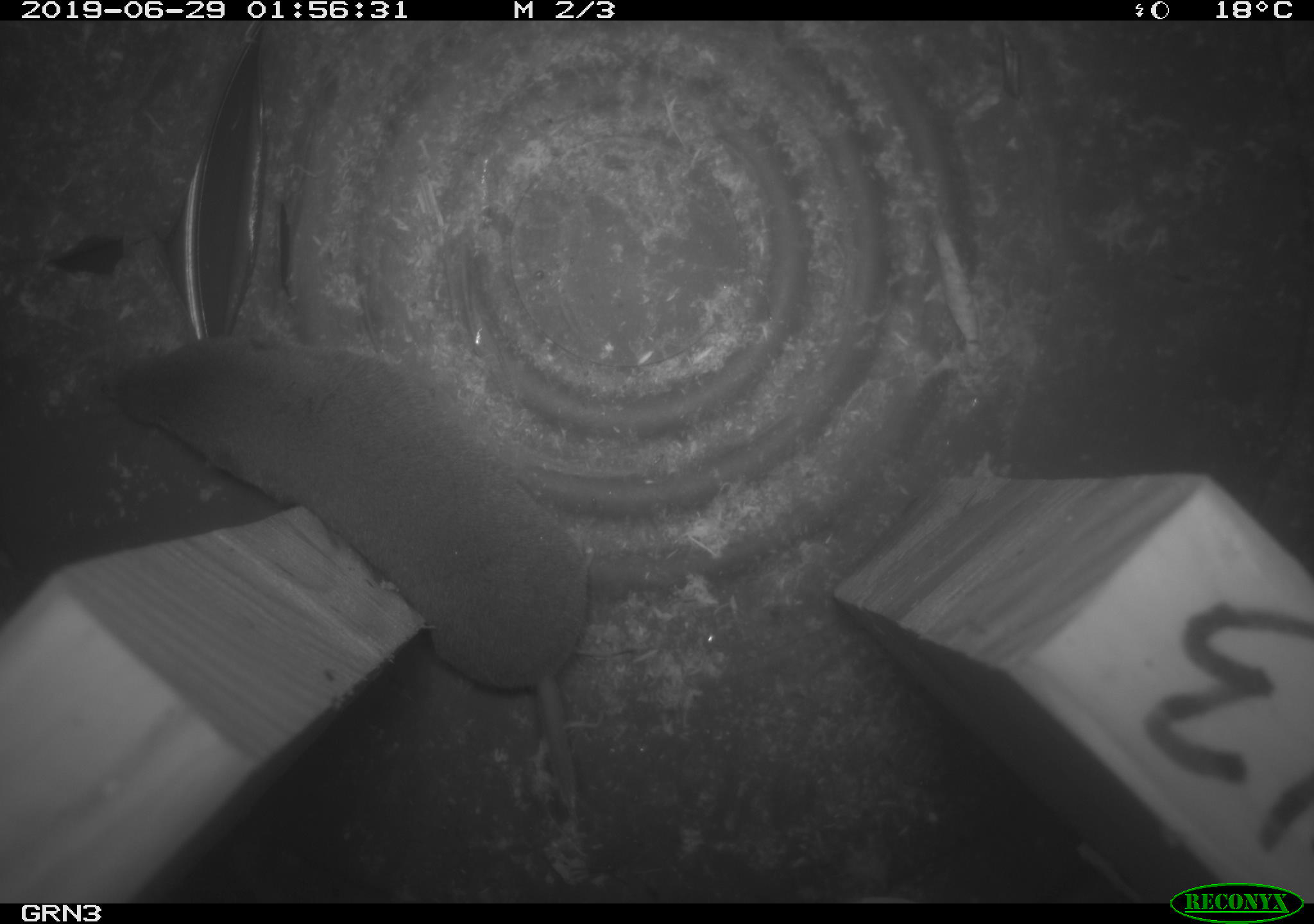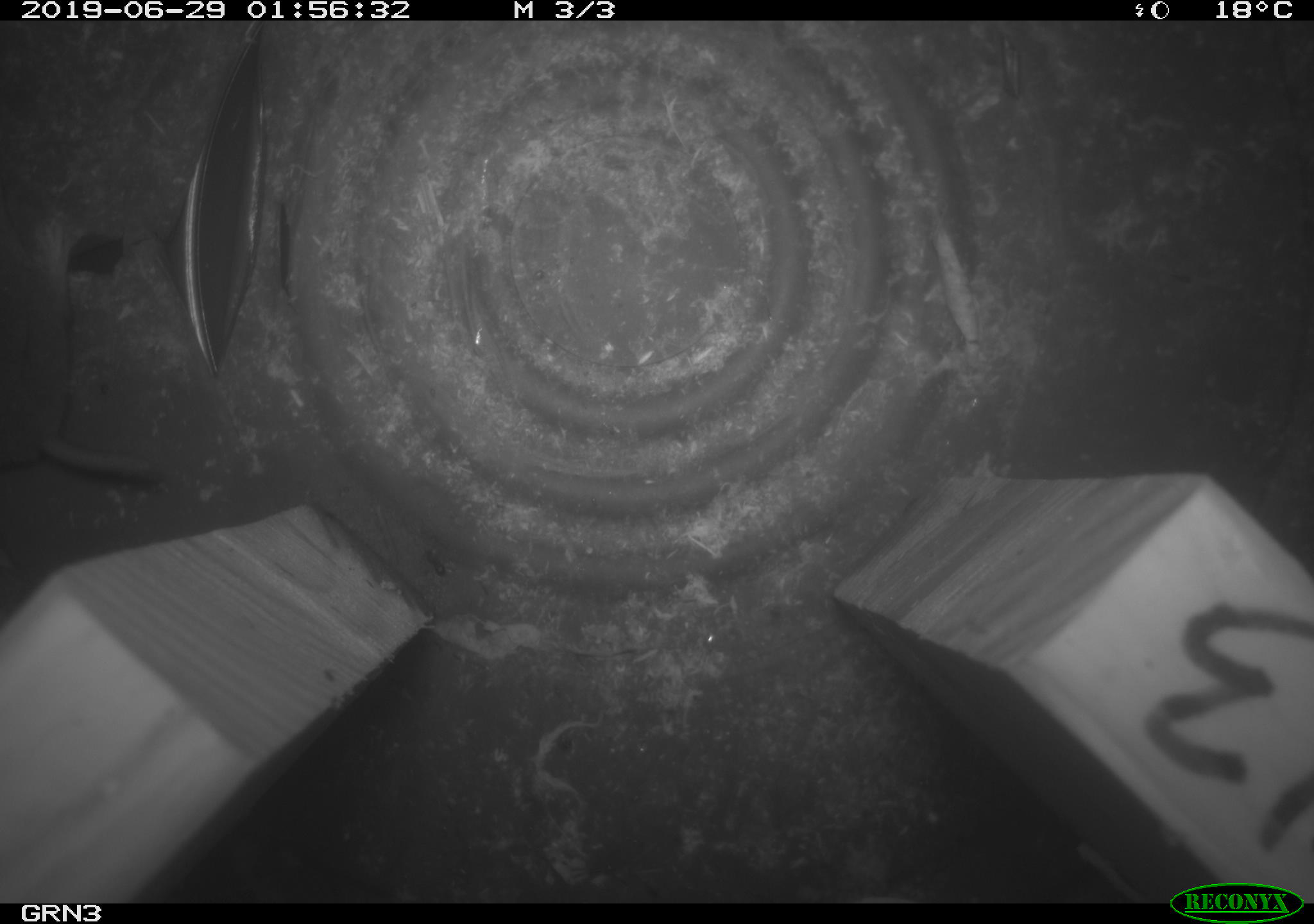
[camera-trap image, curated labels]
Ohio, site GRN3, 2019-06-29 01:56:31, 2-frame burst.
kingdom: Animalia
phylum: Chordata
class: Mammalia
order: Eulipotyphla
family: Soricidae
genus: Blarina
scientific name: Blarina brevicauda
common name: northern short-tailed shrew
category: n. short-tailed shrew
N. short-tailed shrew (northern short-tailed shrew) (Blarina brevicauda).